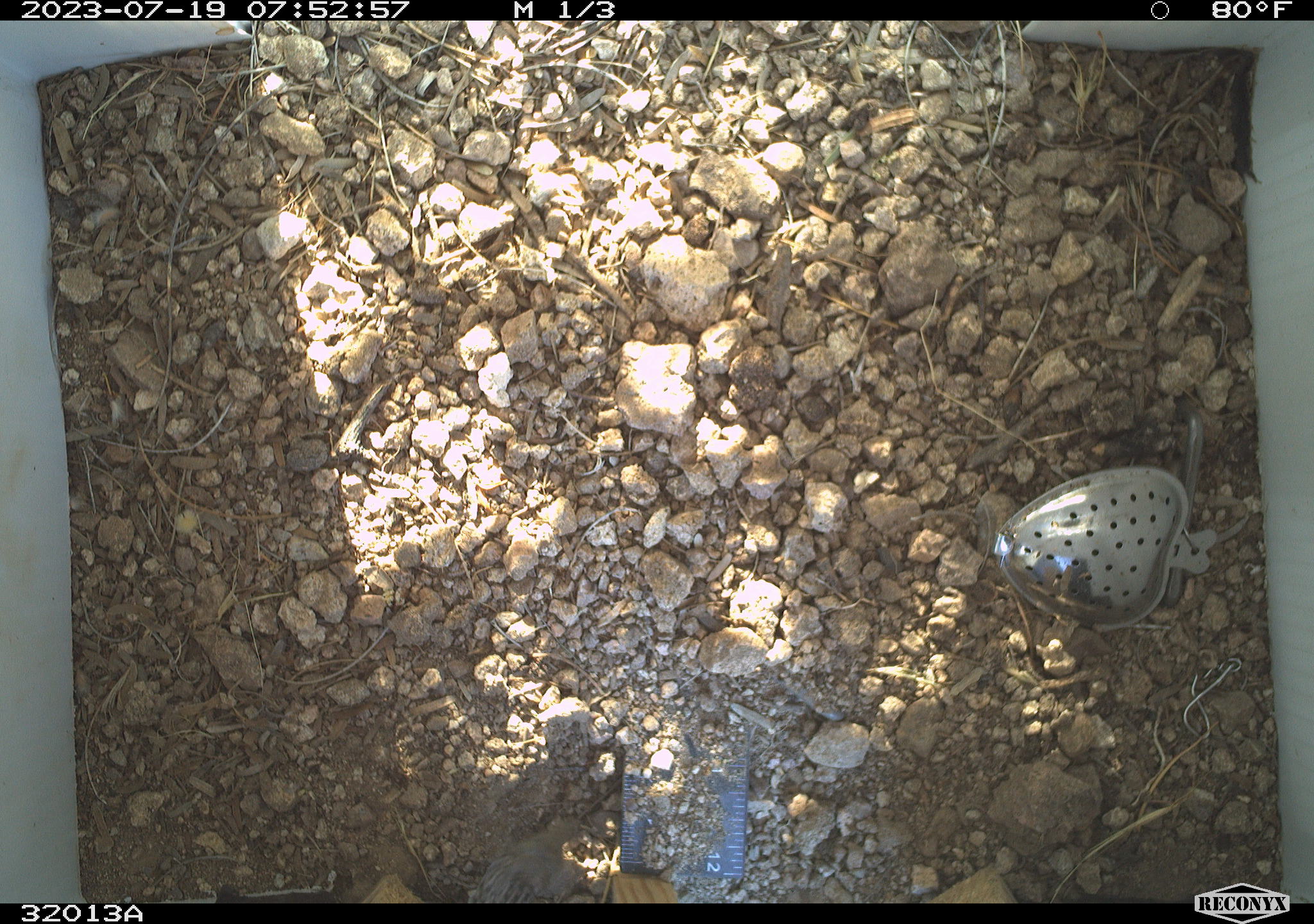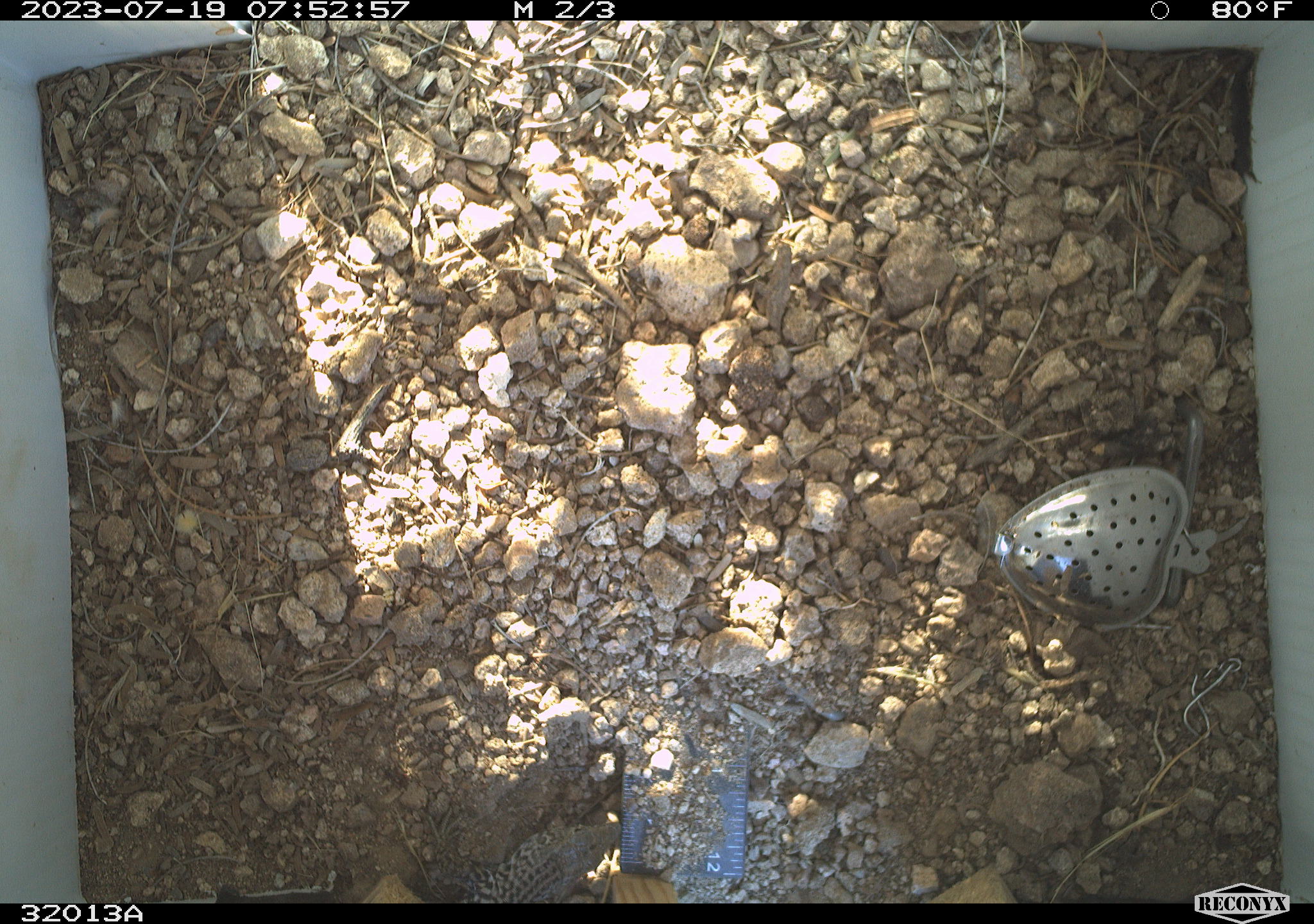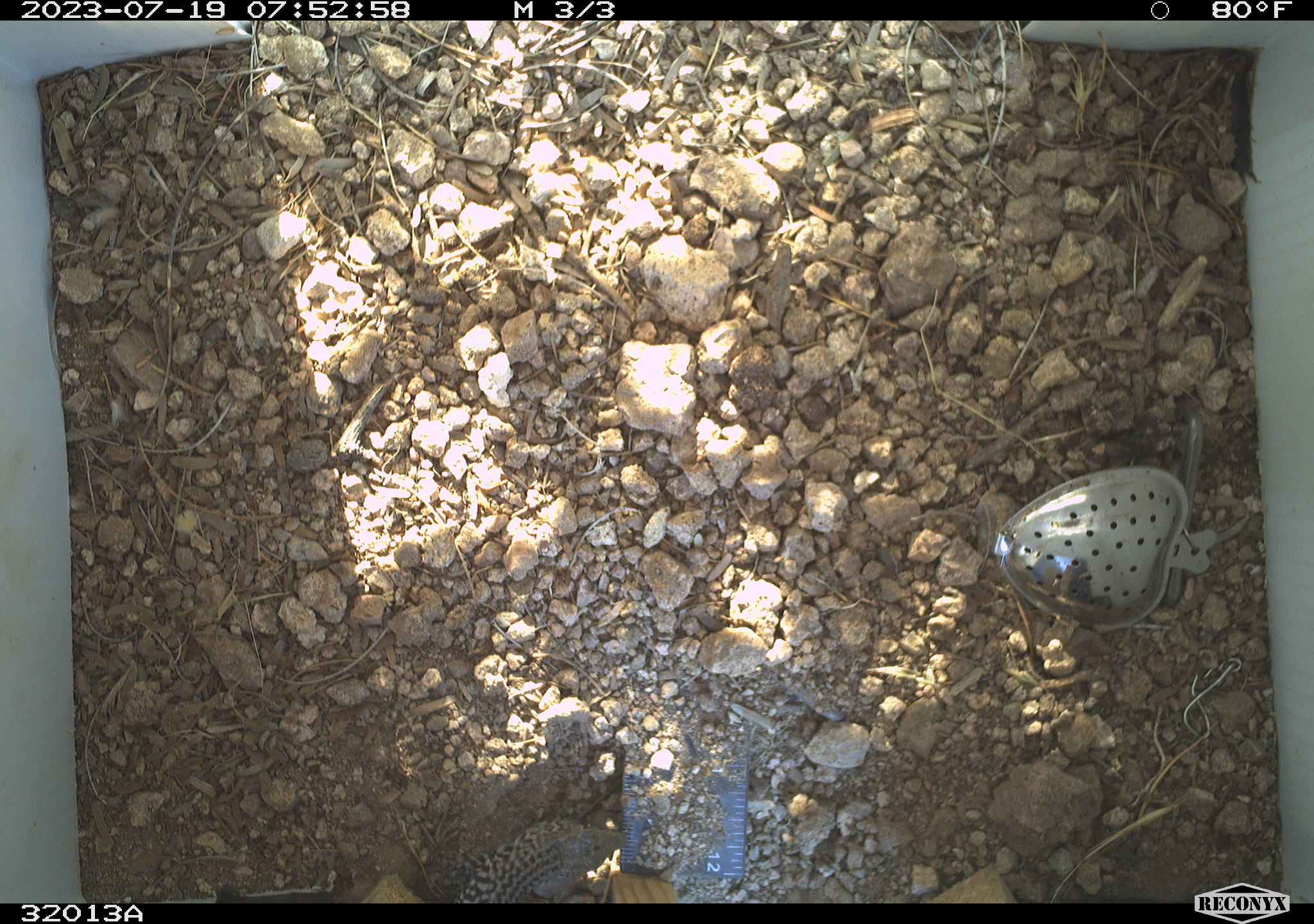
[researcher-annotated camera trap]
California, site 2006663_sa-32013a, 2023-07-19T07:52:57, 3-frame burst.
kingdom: Animalia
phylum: Chordata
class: Reptilia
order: Squamata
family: Teiidae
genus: Aspidoscelis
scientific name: Aspidoscelis tigris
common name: western whiptail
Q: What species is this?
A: Western whiptail (Aspidoscelis tigris).